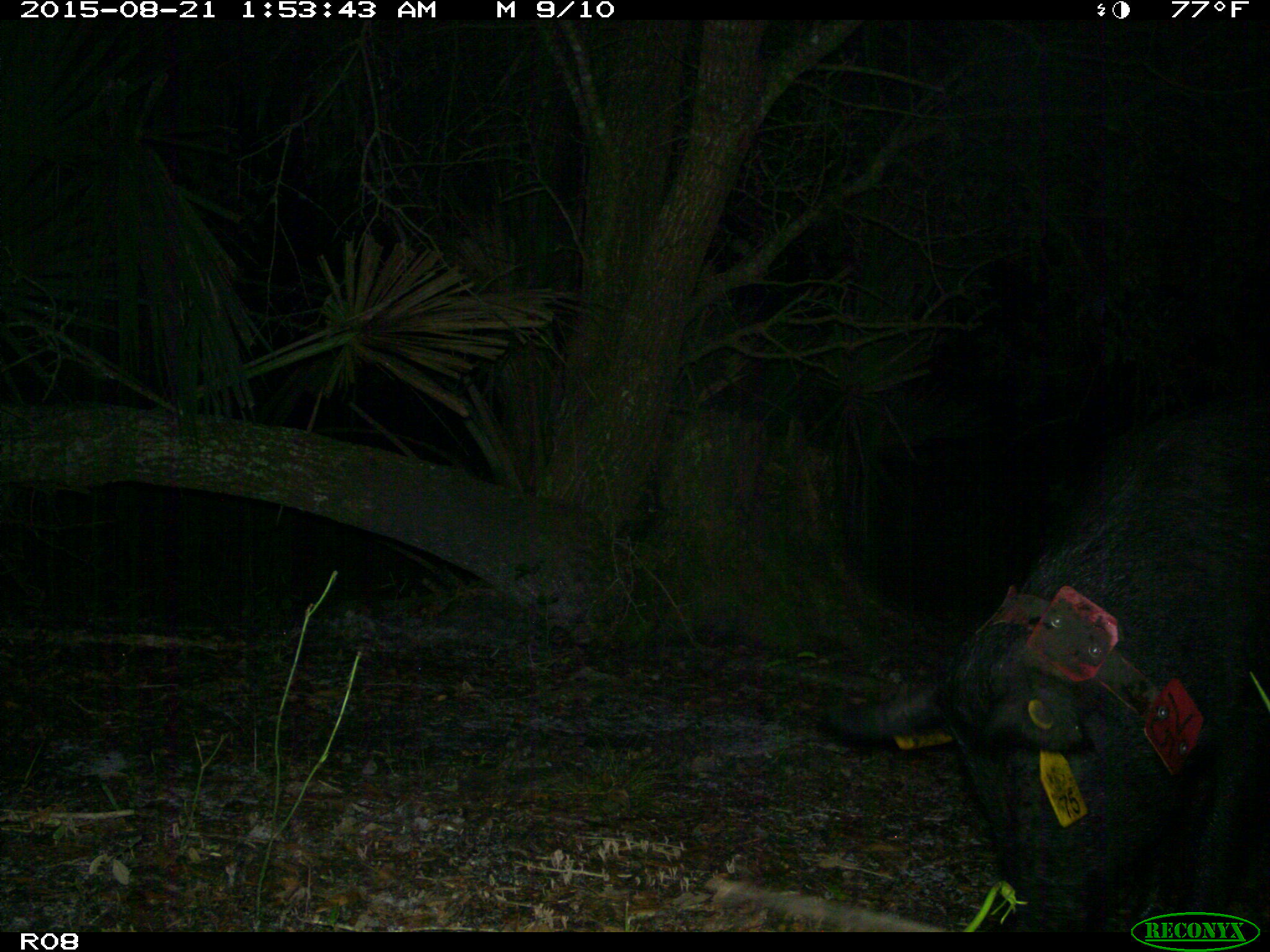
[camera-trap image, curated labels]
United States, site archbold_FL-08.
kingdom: Animalia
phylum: Chordata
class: Mammalia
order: Artiodactyla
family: Suidae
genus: Sus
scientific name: Sus scrofa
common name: wild boar